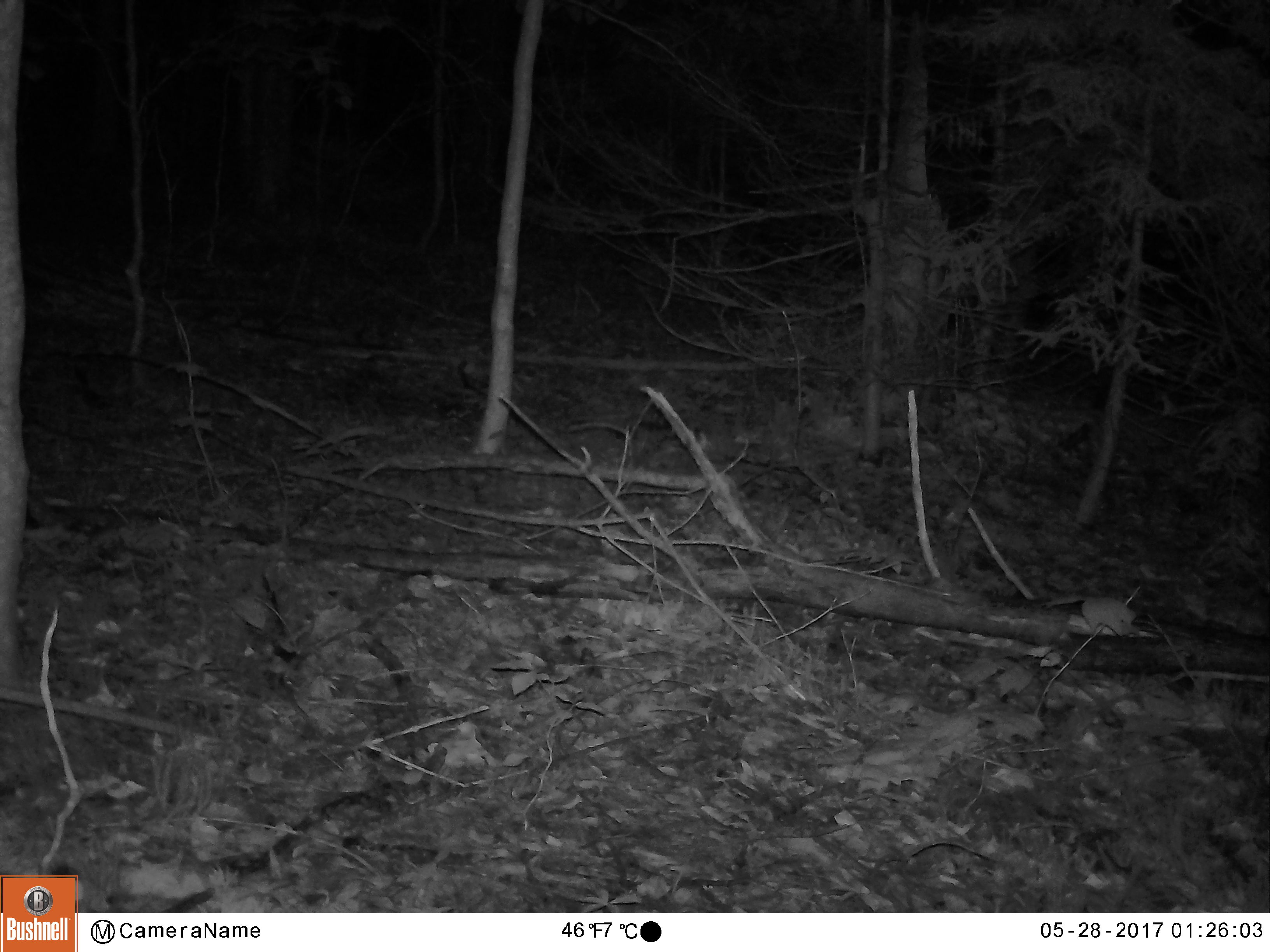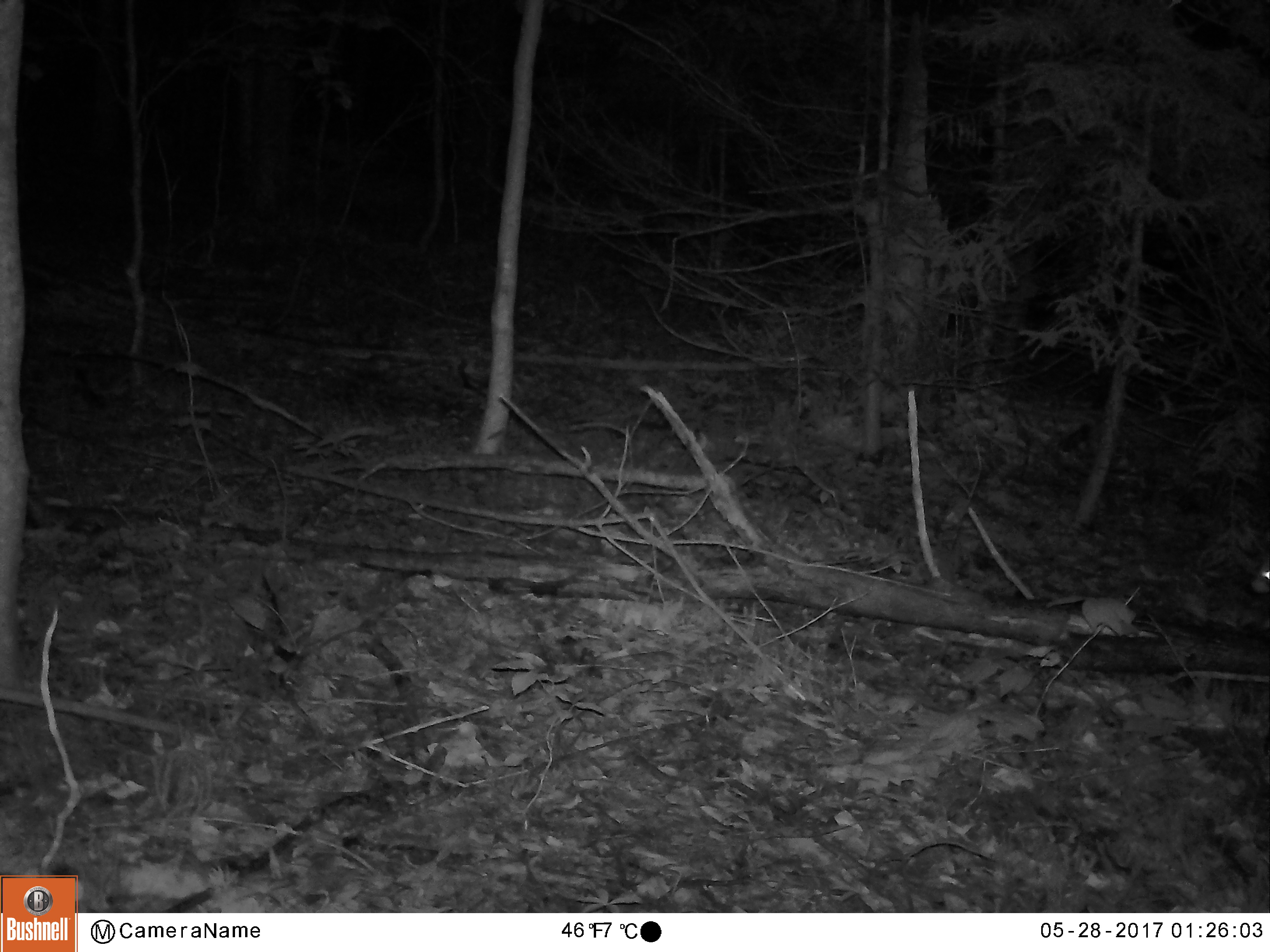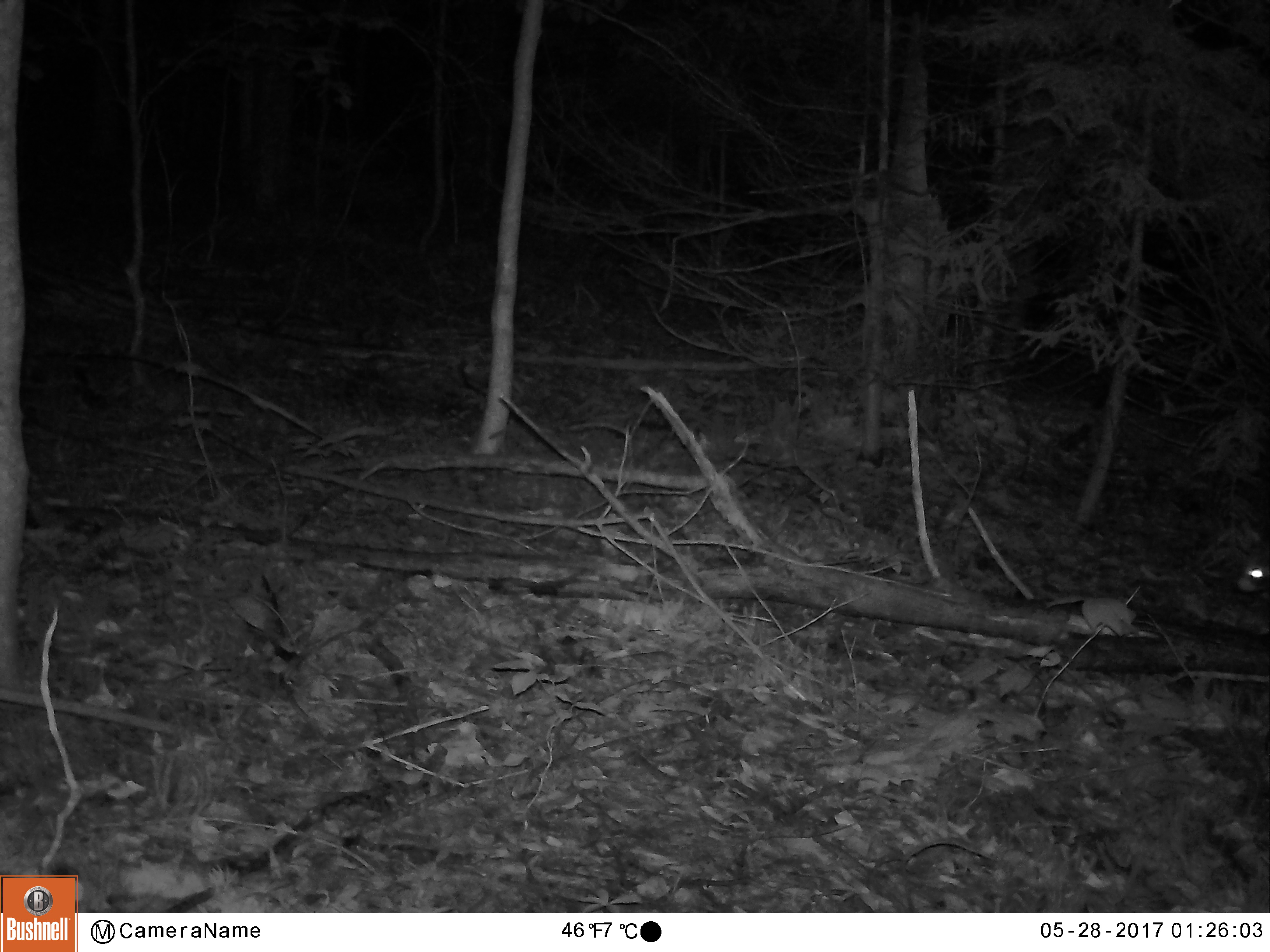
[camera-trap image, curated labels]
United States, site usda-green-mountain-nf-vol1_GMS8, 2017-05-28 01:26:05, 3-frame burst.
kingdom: Animalia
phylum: Chordata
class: Mammalia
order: Carnivora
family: Procyonidae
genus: Procyon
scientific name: Procyon lotor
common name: raccoon